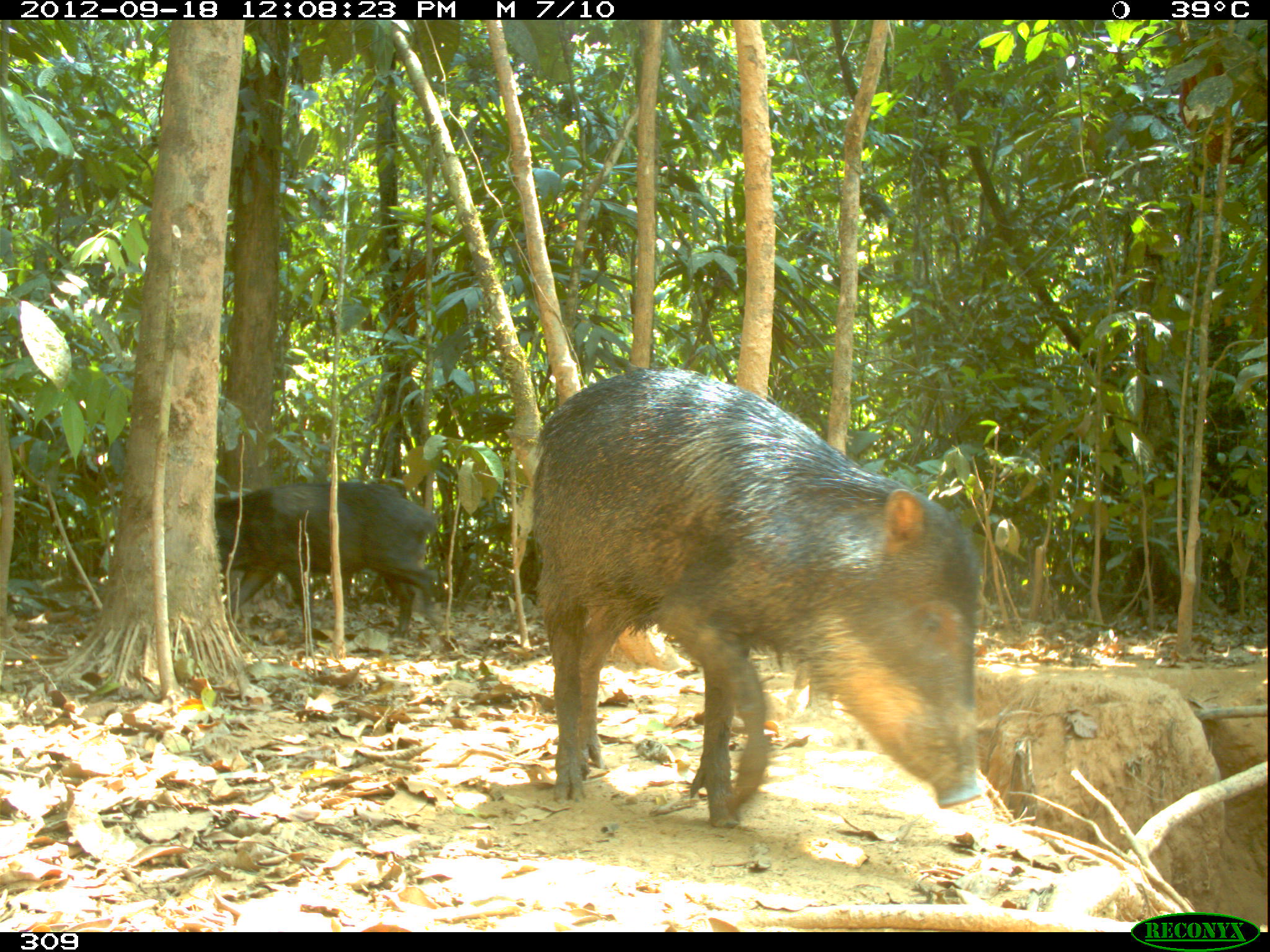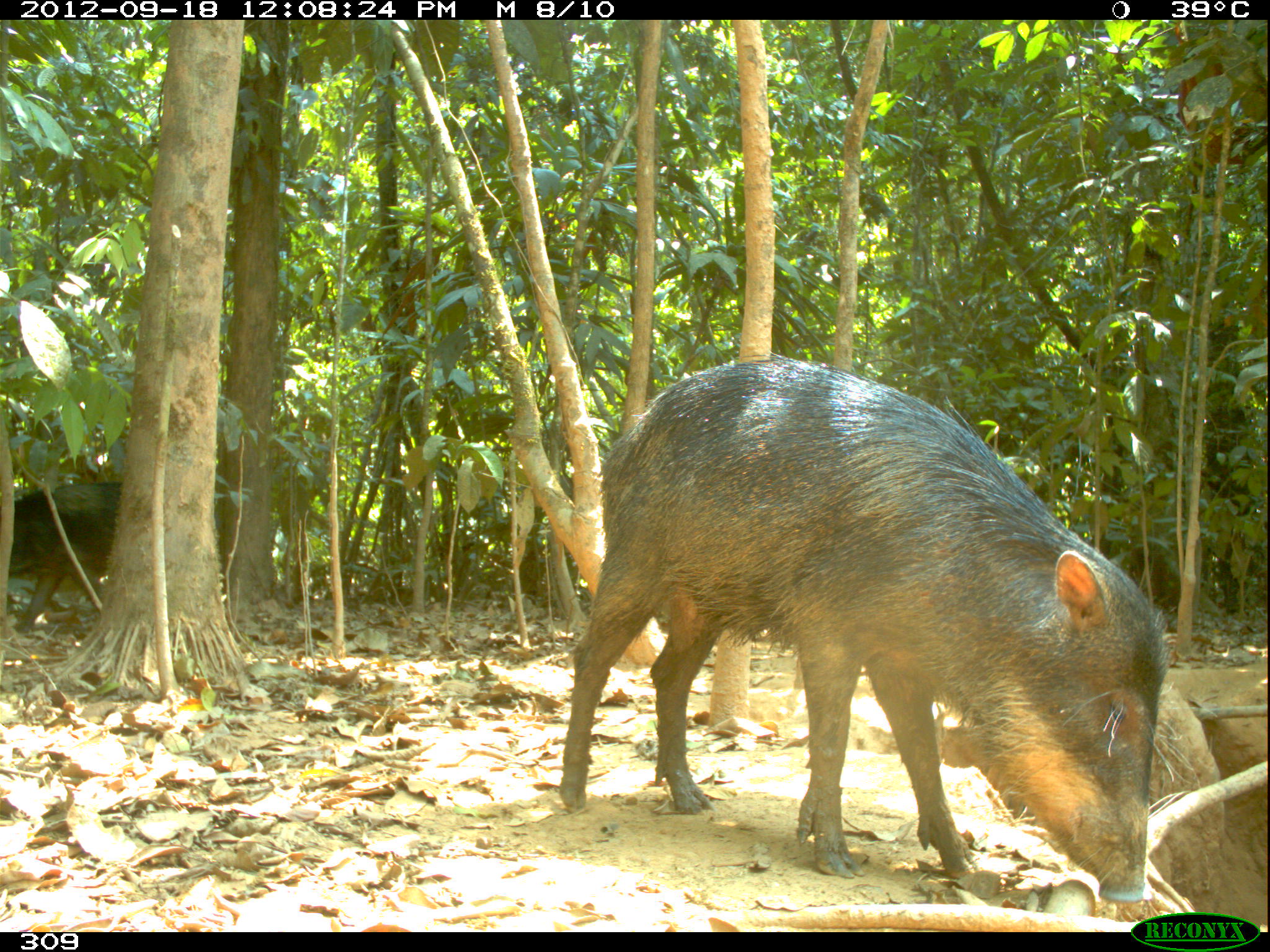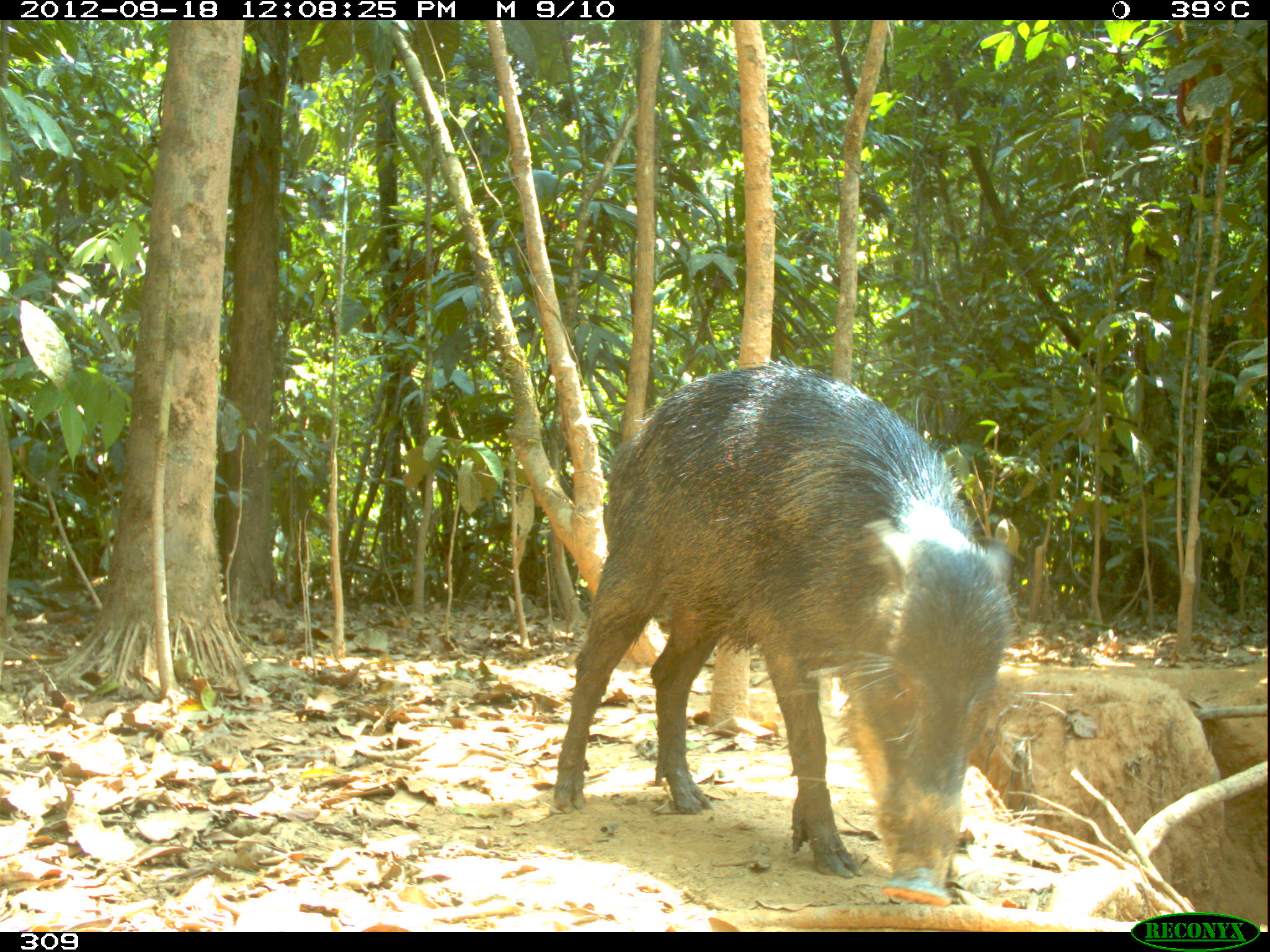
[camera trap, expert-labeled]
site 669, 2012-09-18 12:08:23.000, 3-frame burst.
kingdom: Animalia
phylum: Chordata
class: Mammalia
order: Artiodactyla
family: Tayassuidae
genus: Tayassu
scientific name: Tayassu pecari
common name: white-lipped peccary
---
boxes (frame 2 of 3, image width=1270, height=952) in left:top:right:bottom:
tayassu pecari: 555:348:1173:904; 8:479:120:634